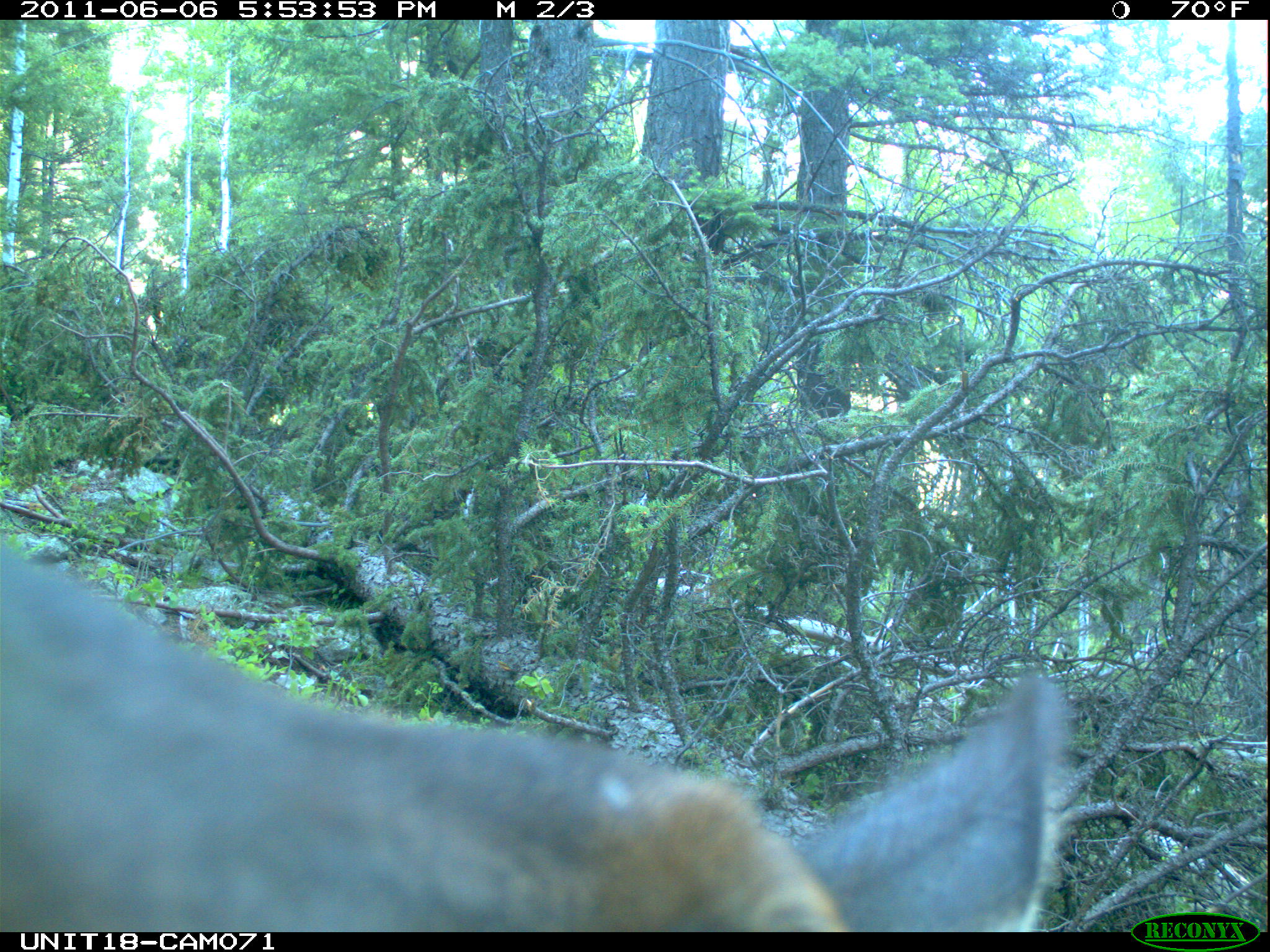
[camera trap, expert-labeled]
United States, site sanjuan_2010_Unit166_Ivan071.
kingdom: Animalia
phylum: Chordata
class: Mammalia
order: Artiodactyla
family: Cervidae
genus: Cervus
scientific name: Cervus elaphus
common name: red deer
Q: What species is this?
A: Cervus elaphus (red deer).